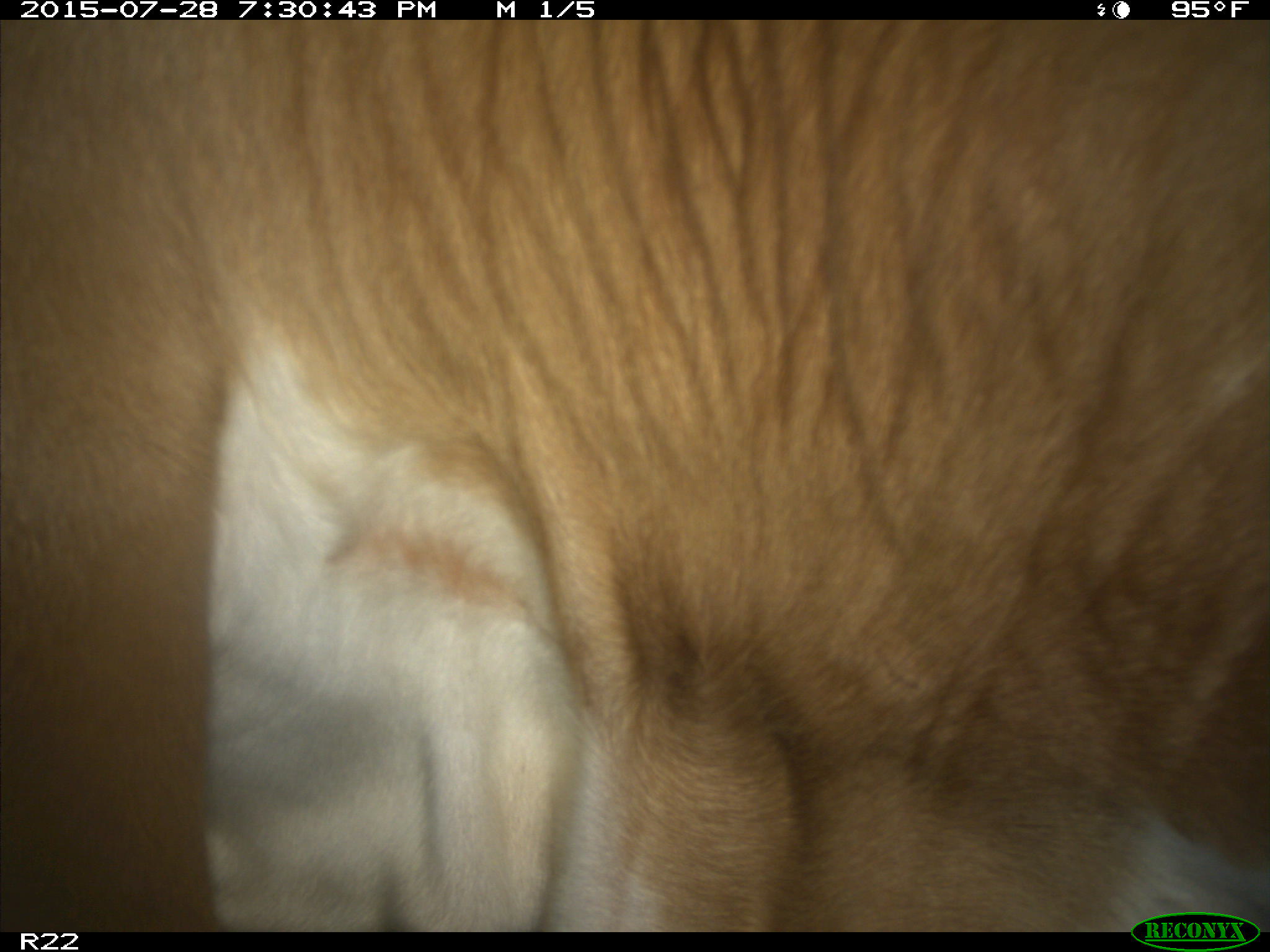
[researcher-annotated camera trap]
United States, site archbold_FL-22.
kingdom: Animalia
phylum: Chordata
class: Mammalia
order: Artiodactyla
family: Bovidae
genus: Bos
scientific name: Bos taurus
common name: domestic cow